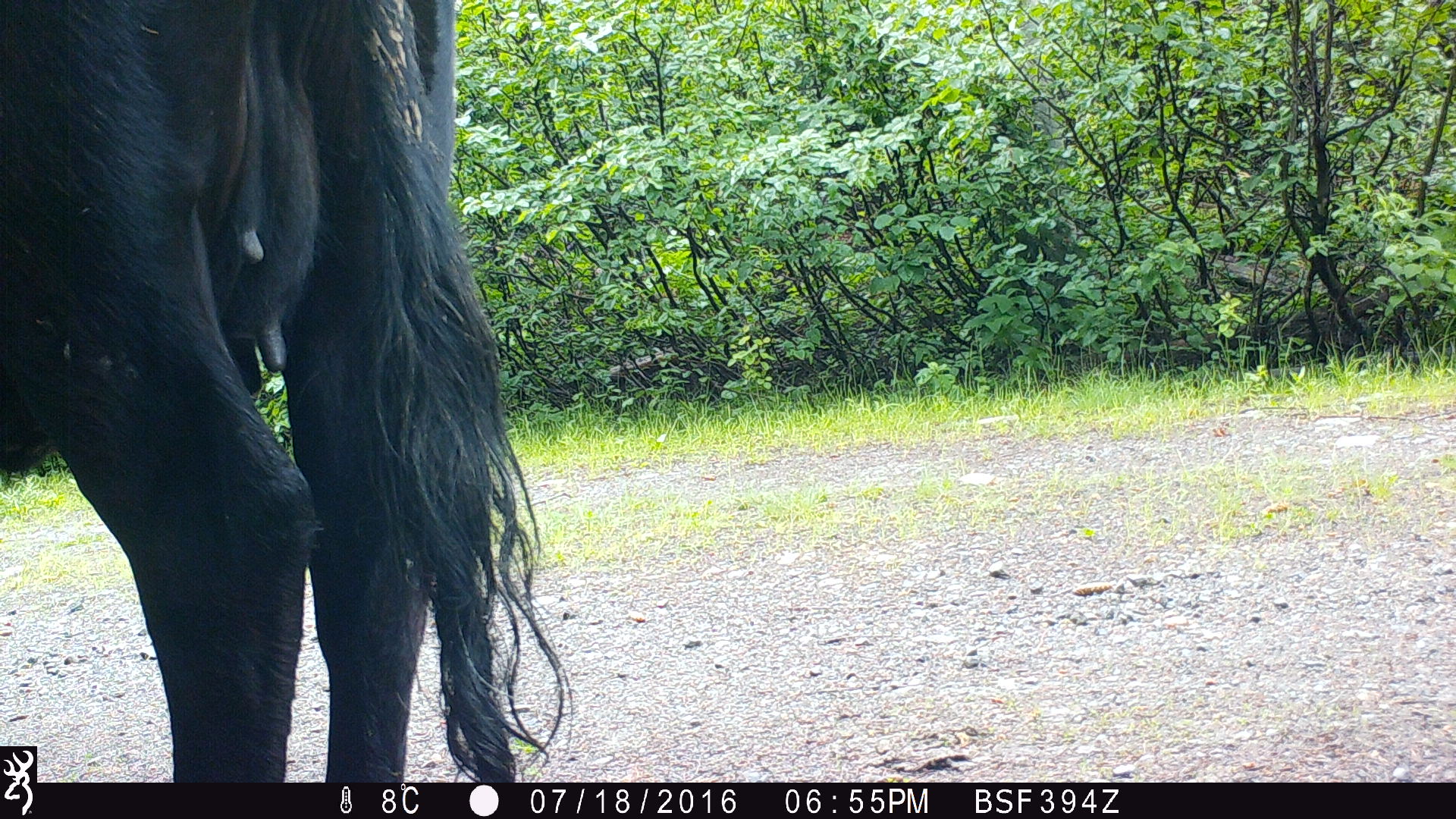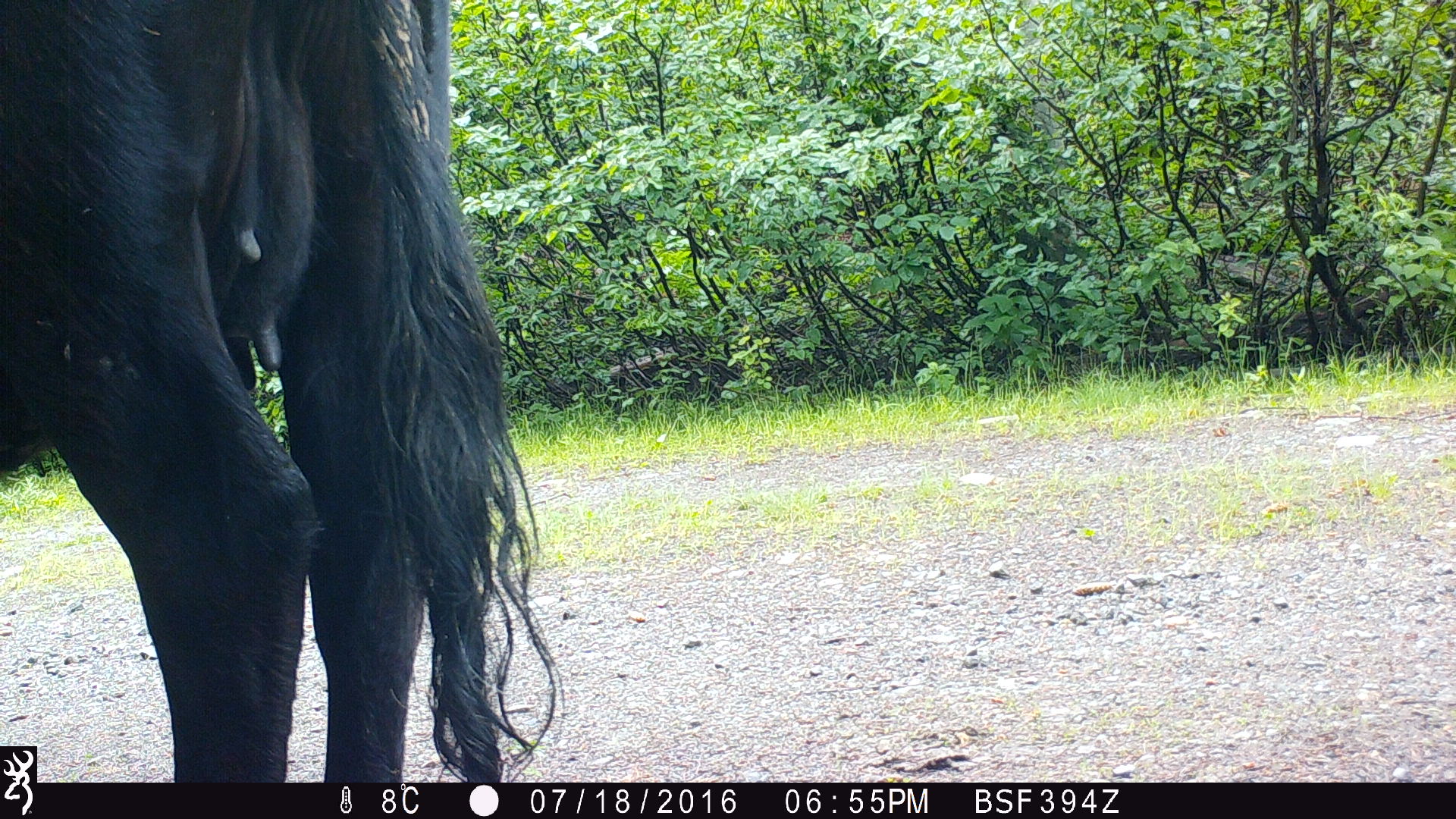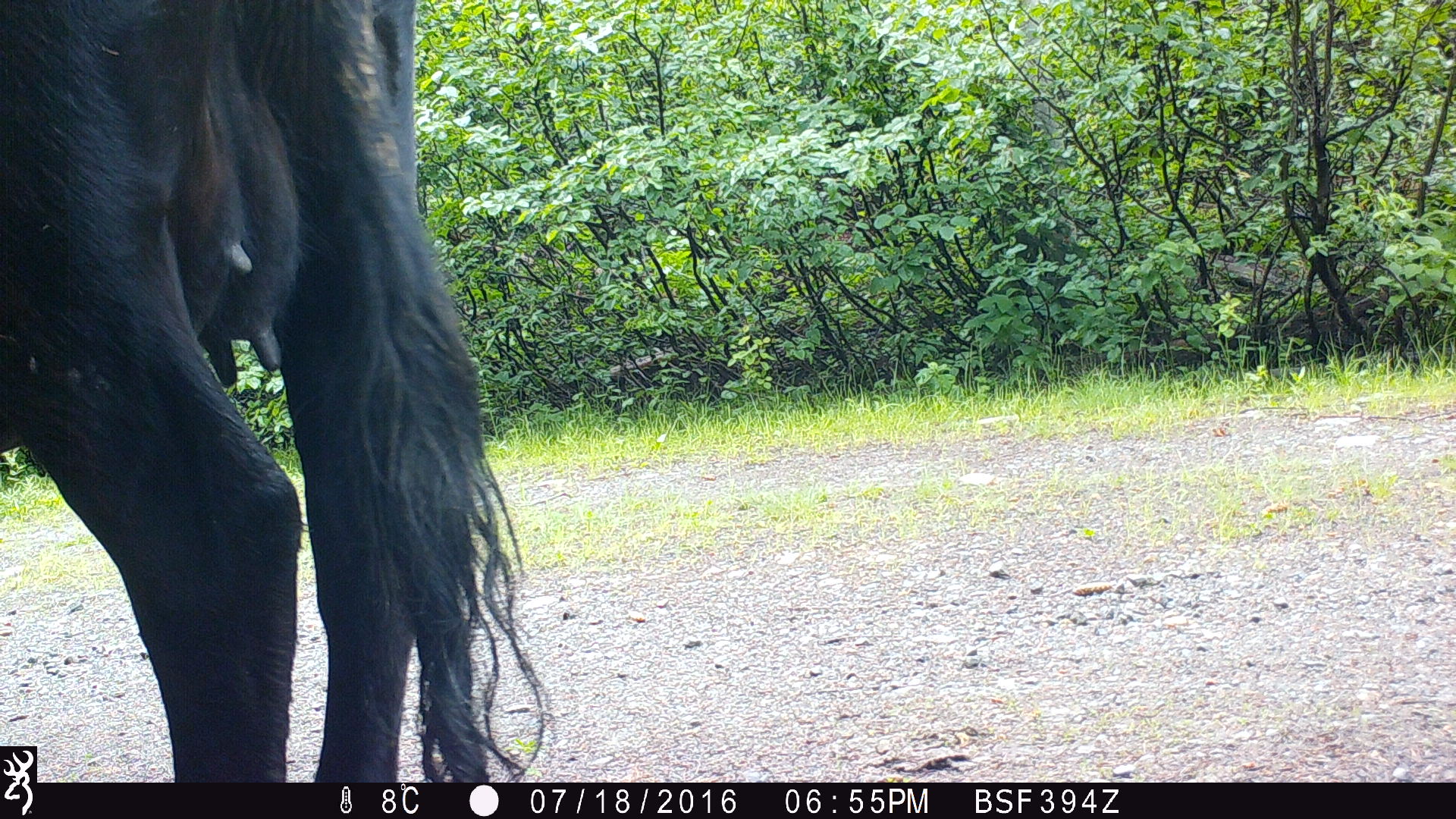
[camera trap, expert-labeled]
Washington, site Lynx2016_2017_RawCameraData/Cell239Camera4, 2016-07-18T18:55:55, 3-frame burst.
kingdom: Animalia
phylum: Chordata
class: Mammalia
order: Artiodactyla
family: Bovidae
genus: Bos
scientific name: Bos taurus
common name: domestic cattle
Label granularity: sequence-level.